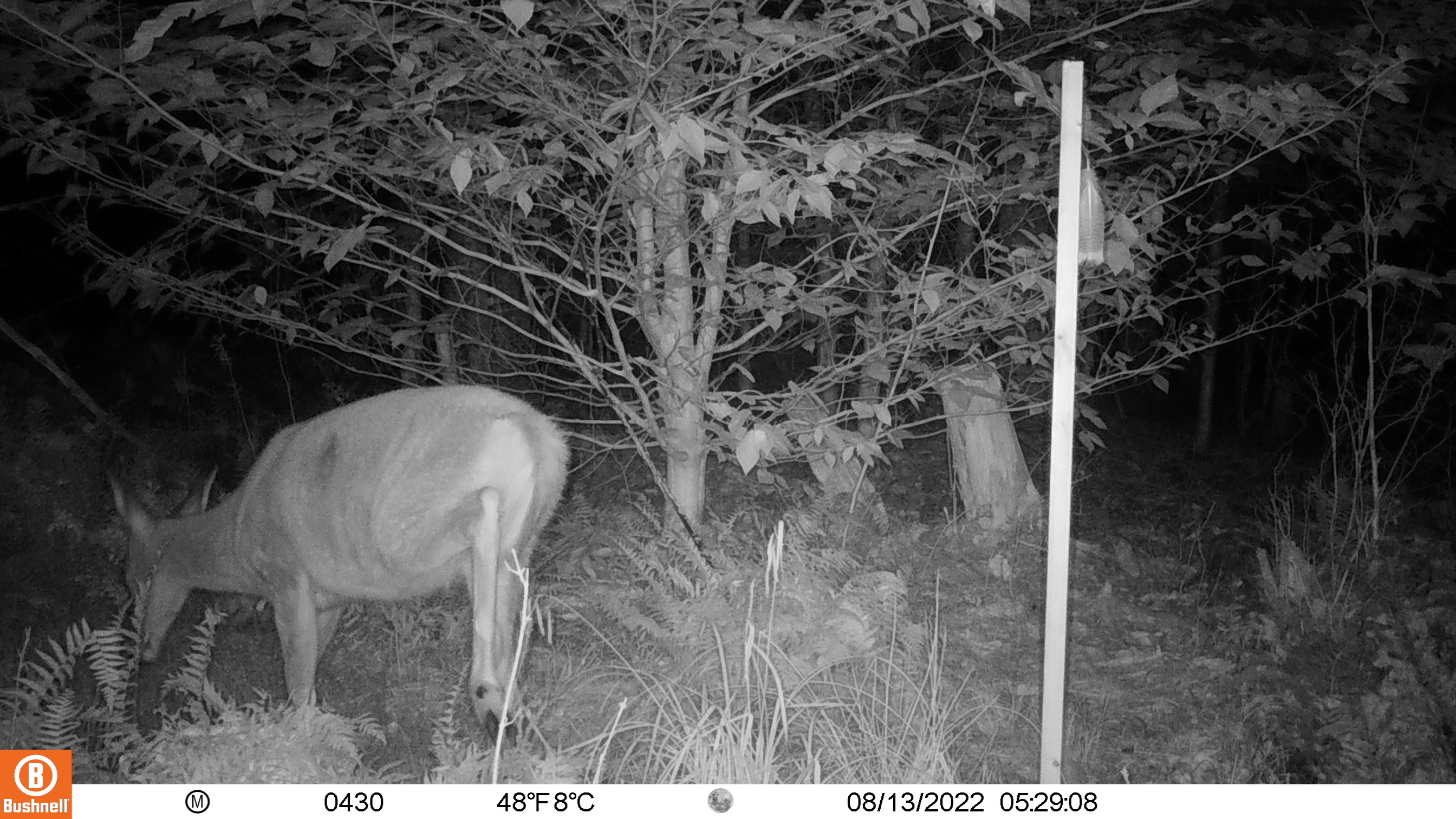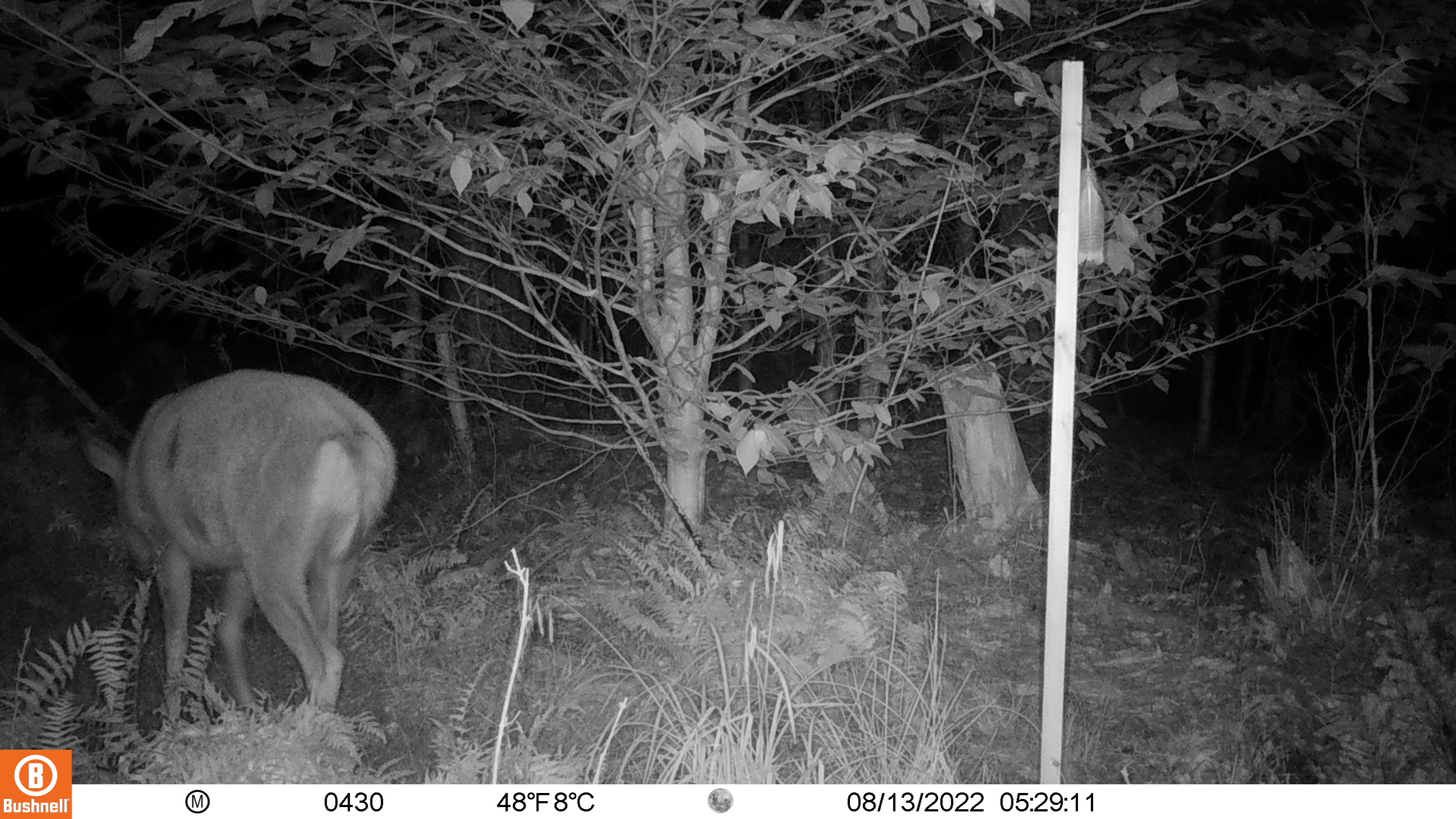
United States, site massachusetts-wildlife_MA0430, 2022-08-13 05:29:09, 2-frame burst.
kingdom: Animalia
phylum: Chordata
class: Mammalia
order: Artiodactyla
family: Cervidae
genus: Odocoileus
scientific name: Odocoileus virginianus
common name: white-tailed deer